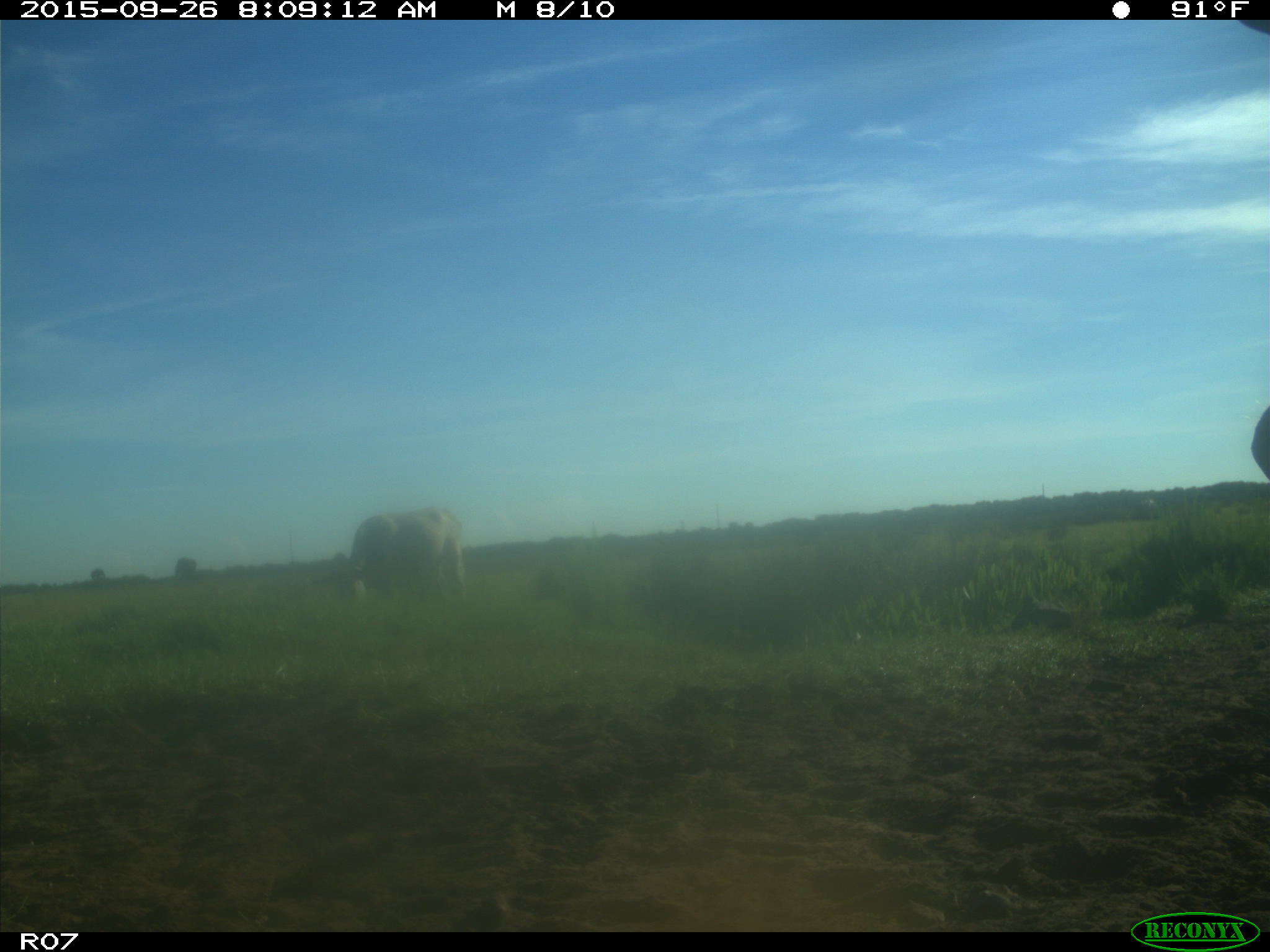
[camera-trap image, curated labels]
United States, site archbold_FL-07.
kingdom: Animalia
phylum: Chordata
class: Mammalia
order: Artiodactyla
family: Bovidae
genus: Bos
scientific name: Bos taurus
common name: domestic cow